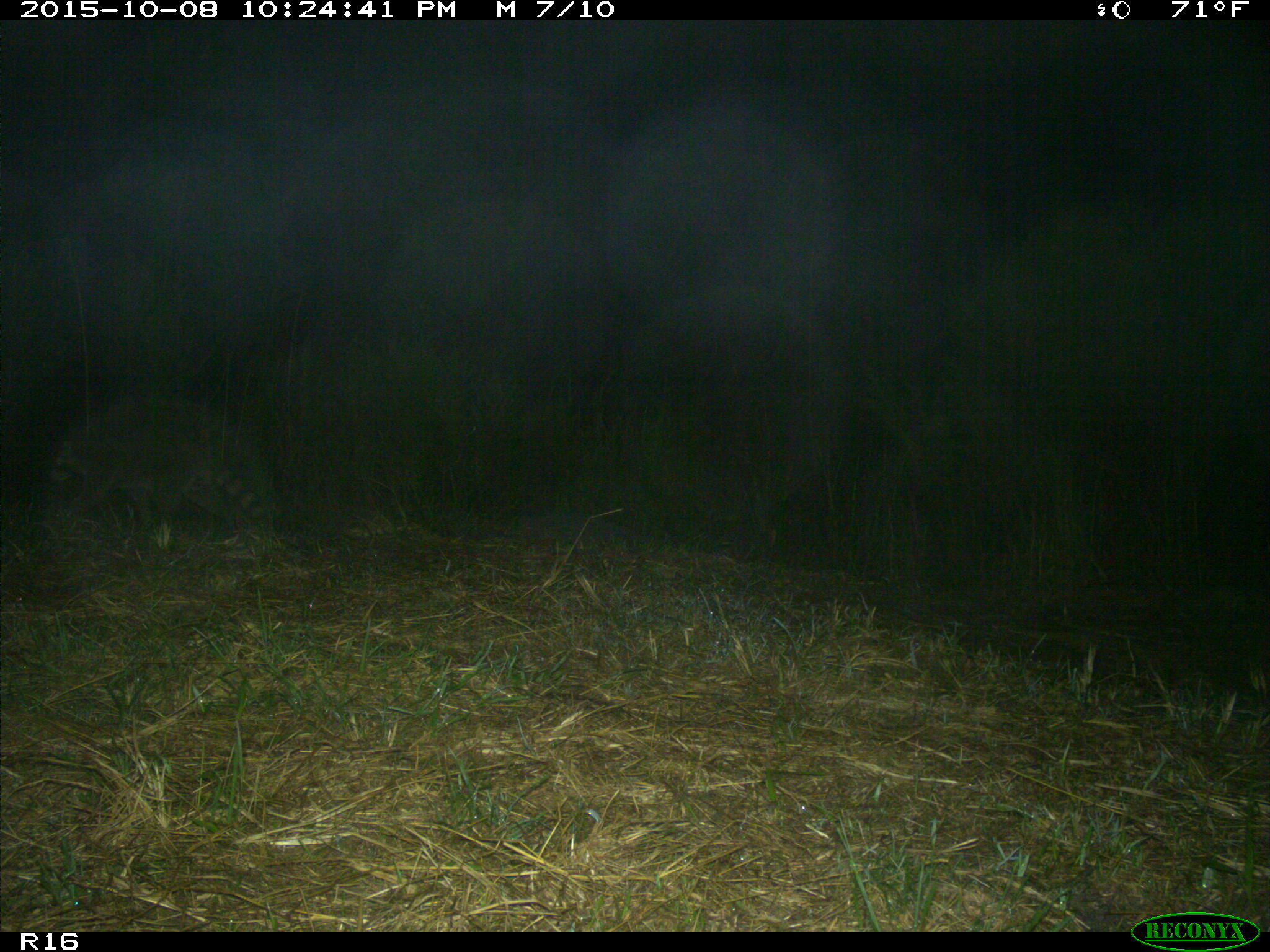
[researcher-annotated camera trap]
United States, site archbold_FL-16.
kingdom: Animalia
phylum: Chordata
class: Mammalia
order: Carnivora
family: Procyonidae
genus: Procyon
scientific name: Procyon lotor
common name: common raccoon